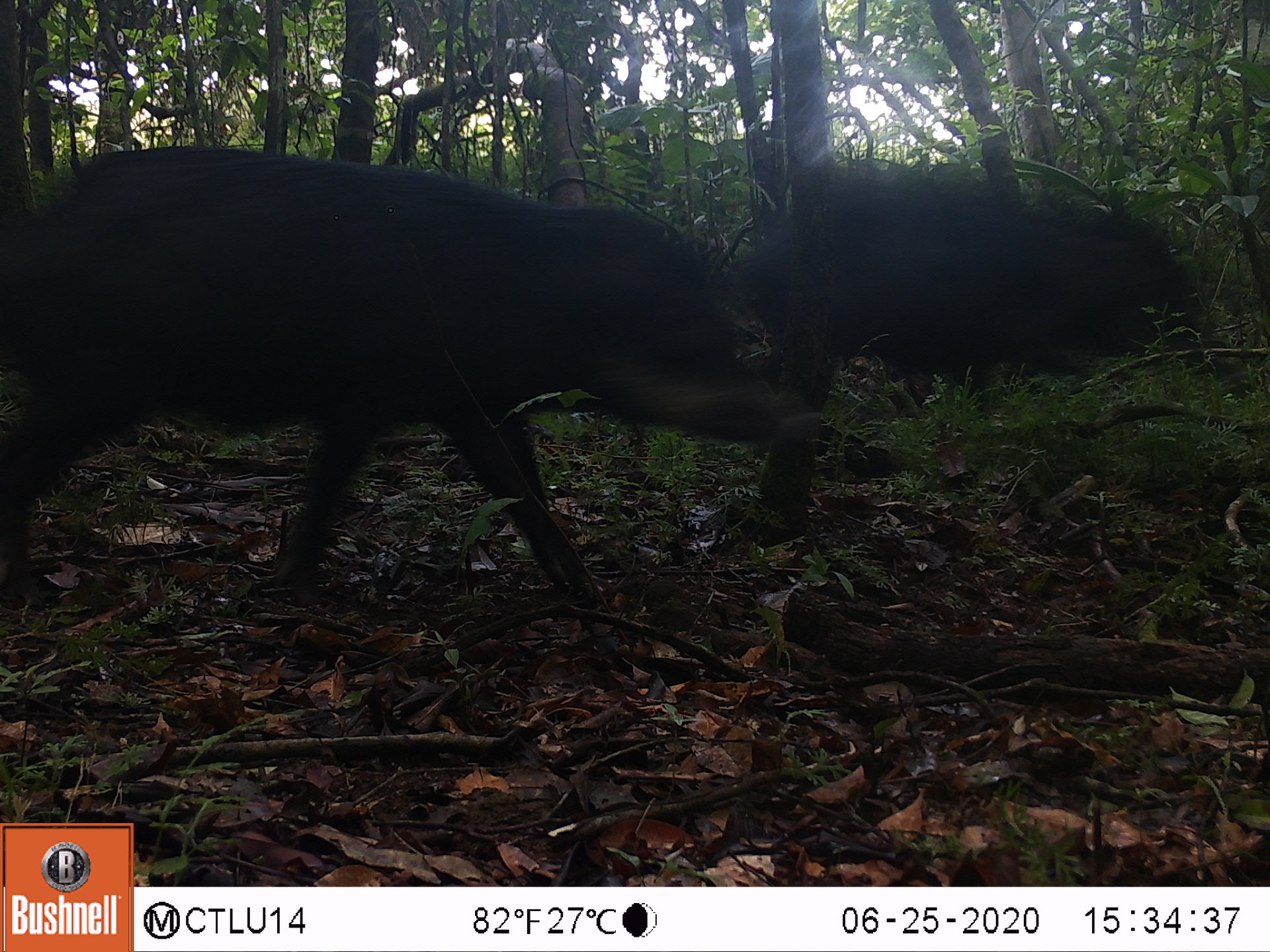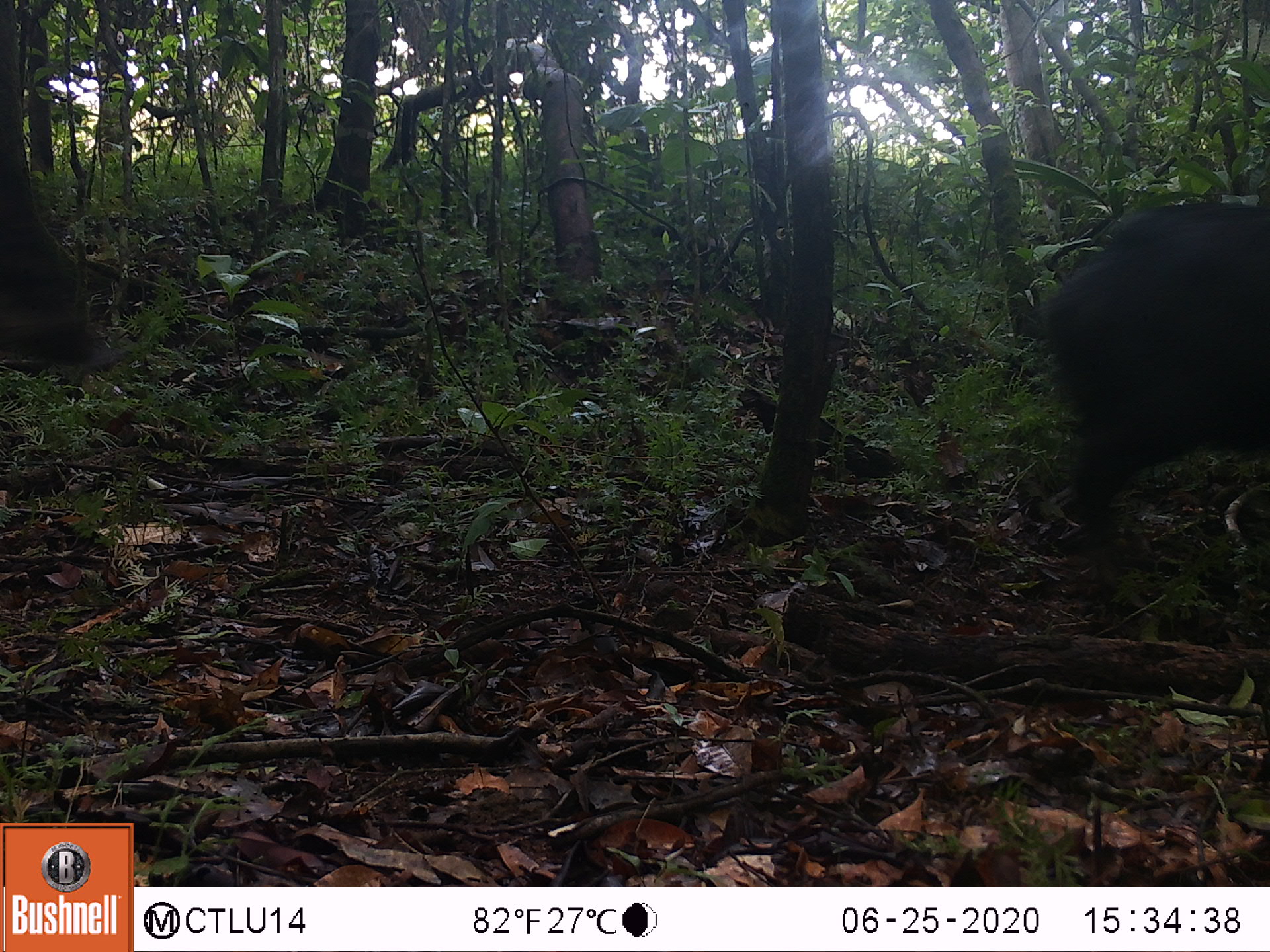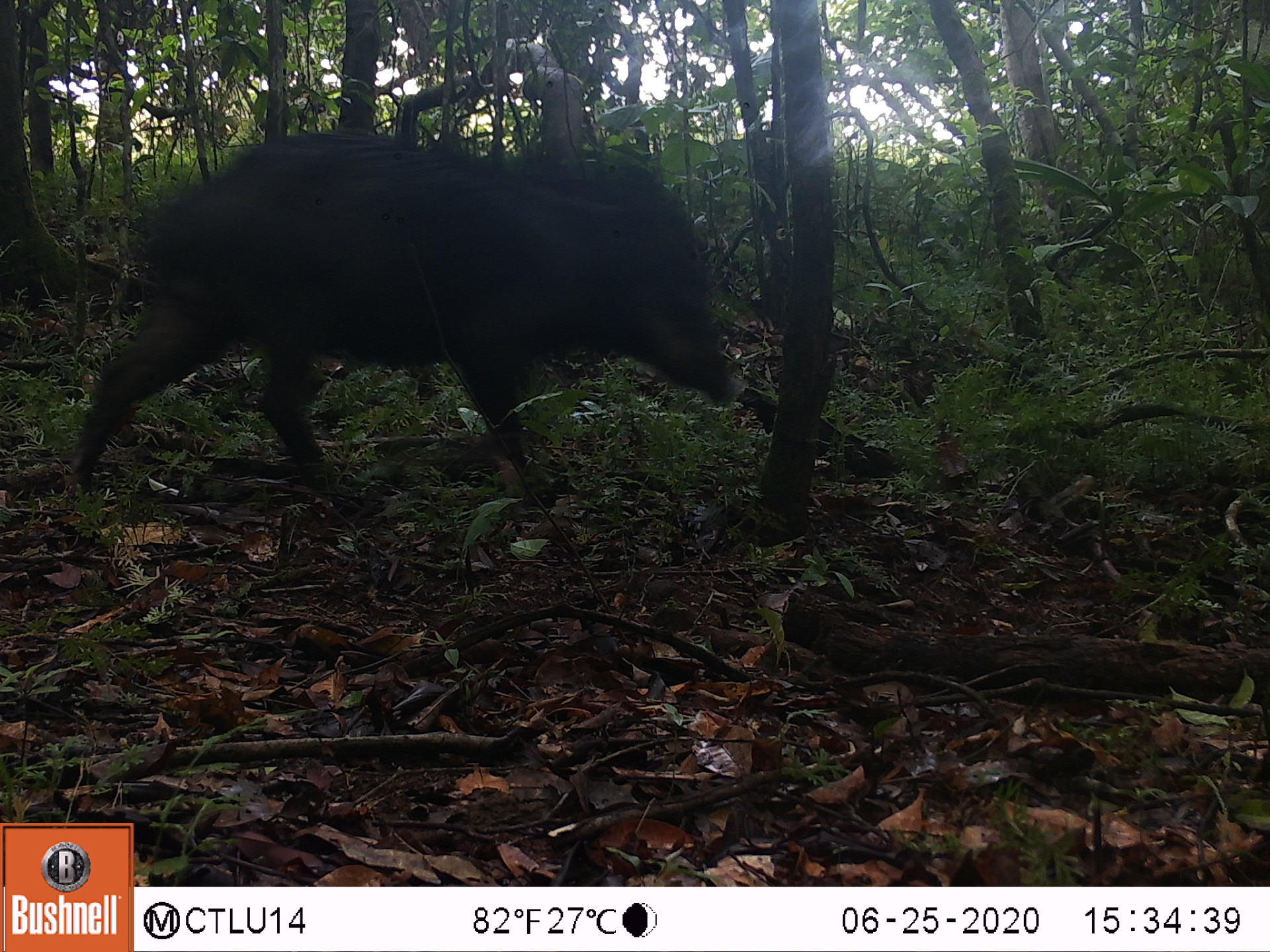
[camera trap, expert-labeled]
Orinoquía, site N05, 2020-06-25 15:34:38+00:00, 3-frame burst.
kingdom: Animalia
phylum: Chordata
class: Mammalia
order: Artiodactyla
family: Tayassuidae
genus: Tayassu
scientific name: Tayassu pecari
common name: white-lipped peccary